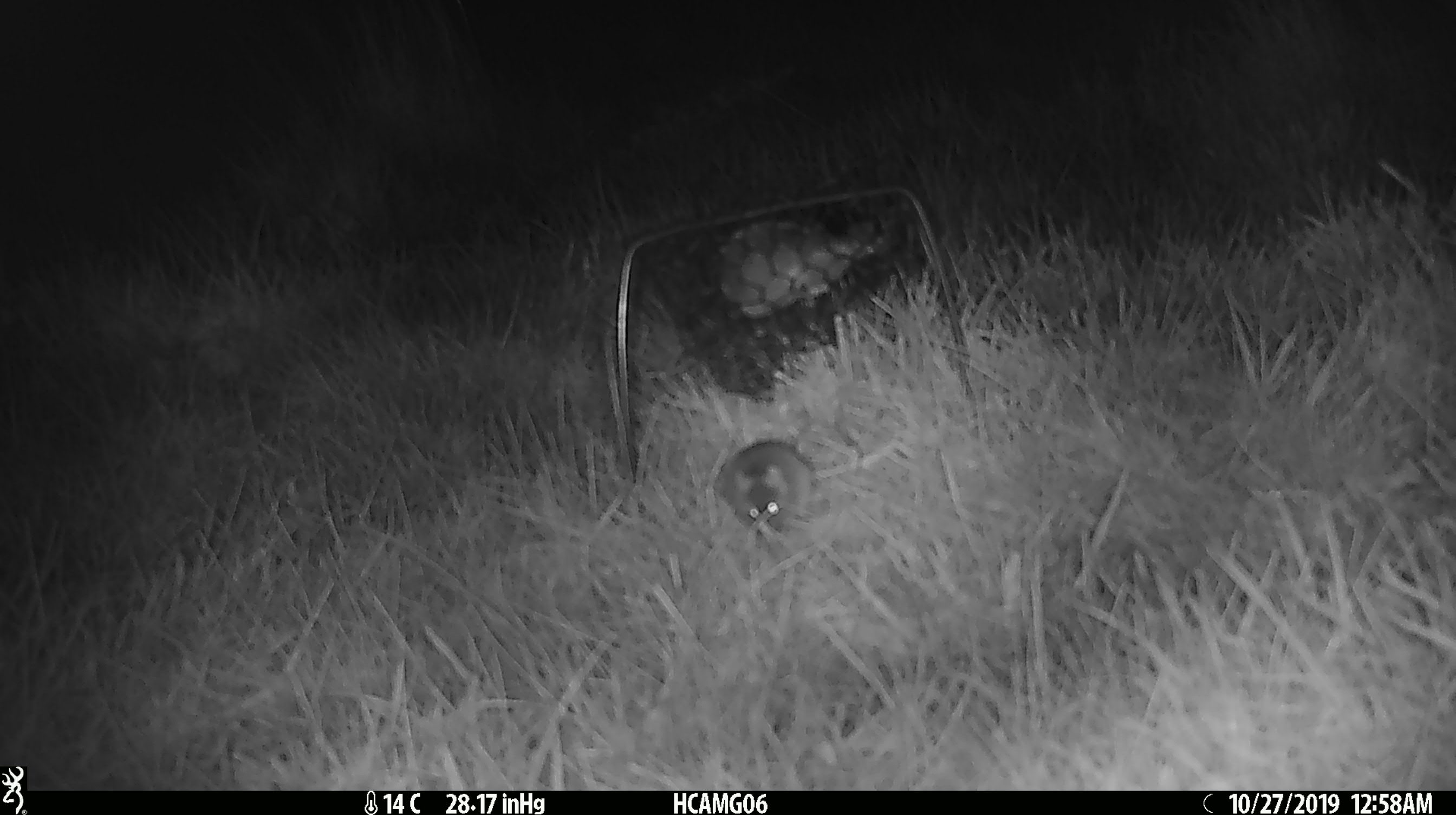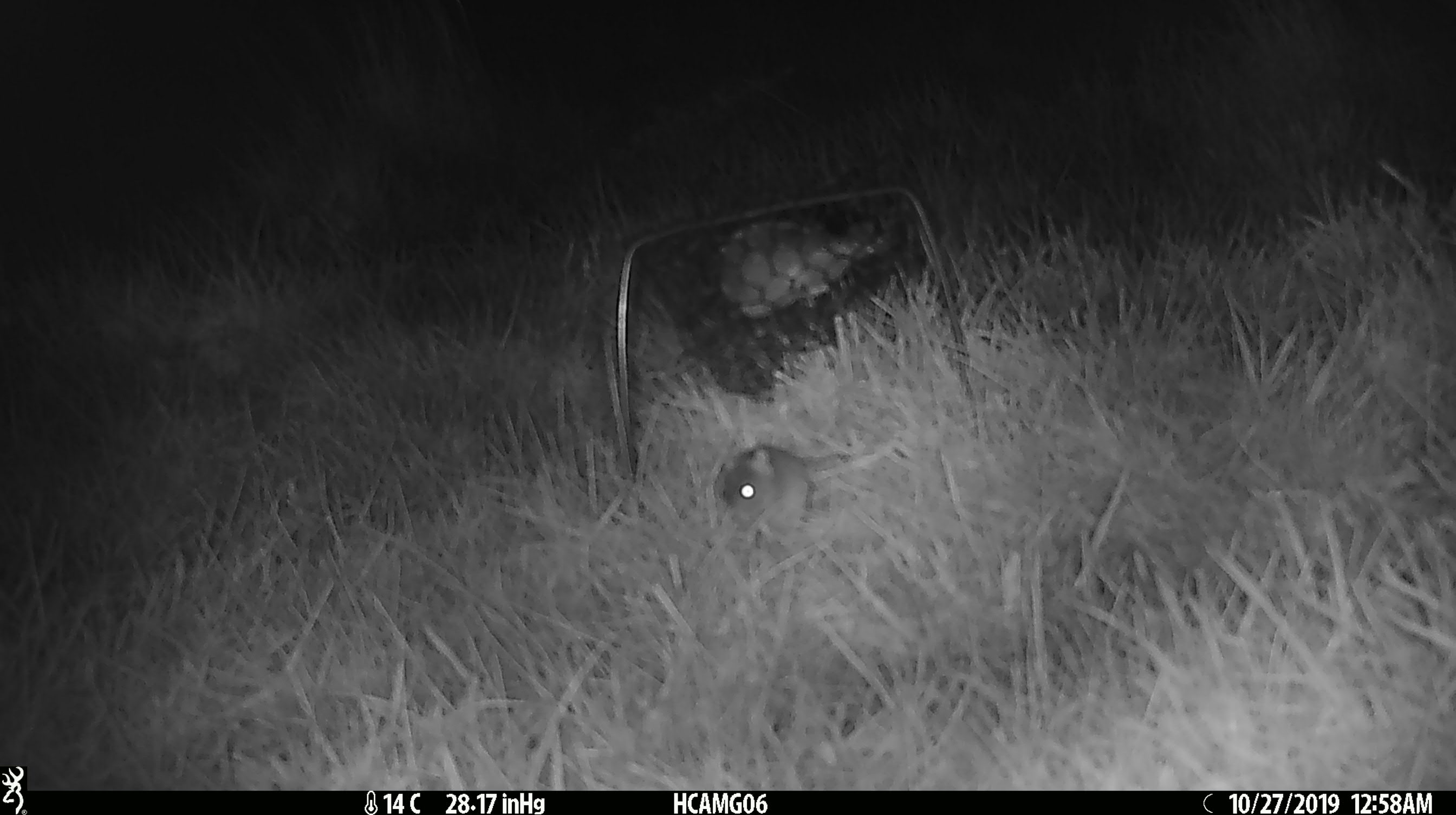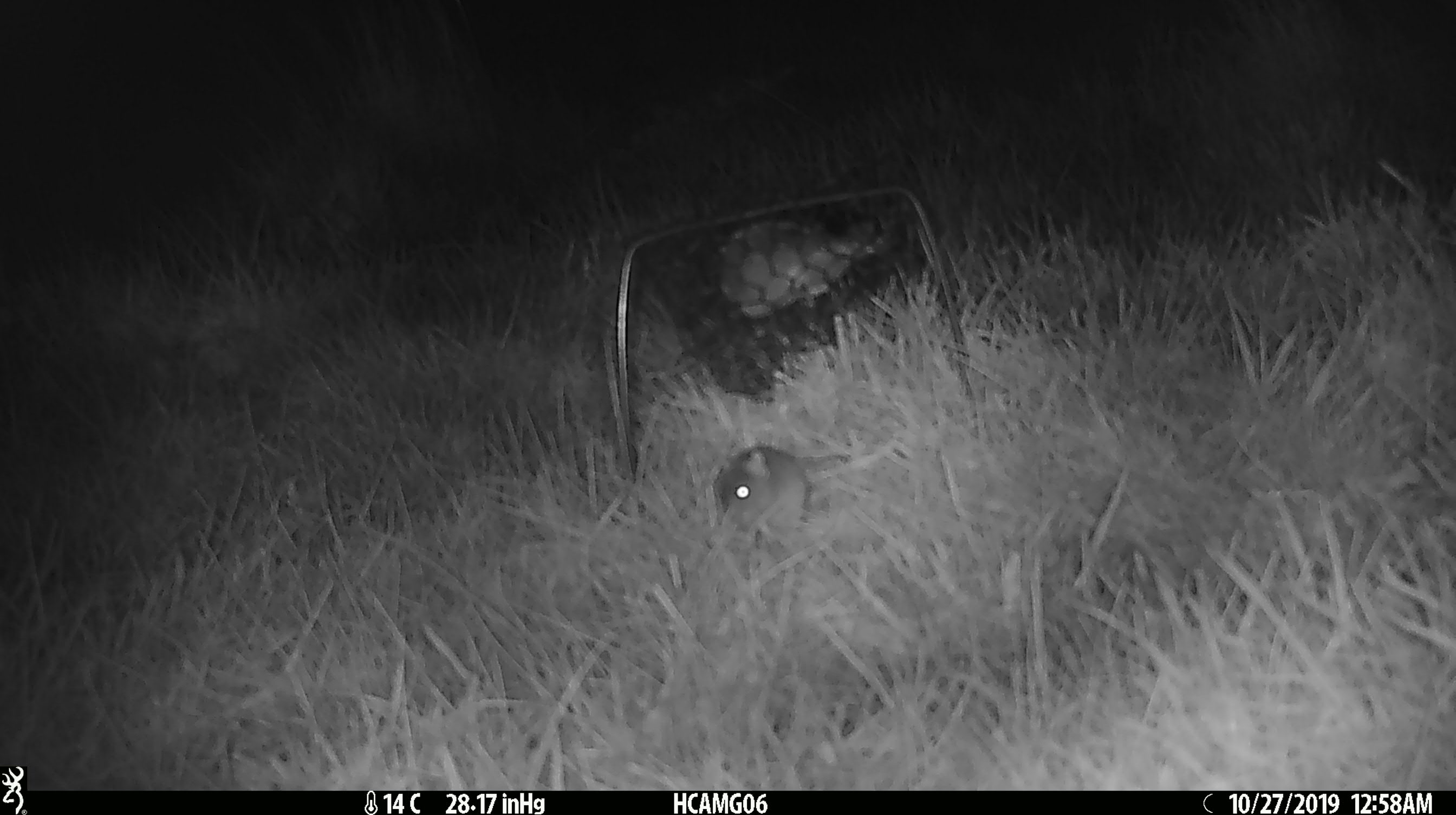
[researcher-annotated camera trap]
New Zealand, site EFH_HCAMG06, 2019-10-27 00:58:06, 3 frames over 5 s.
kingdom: Animalia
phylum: Chordata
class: Mammalia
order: Rodentia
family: Muridae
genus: Mus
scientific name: Mus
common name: mouse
Mouse (Mus).